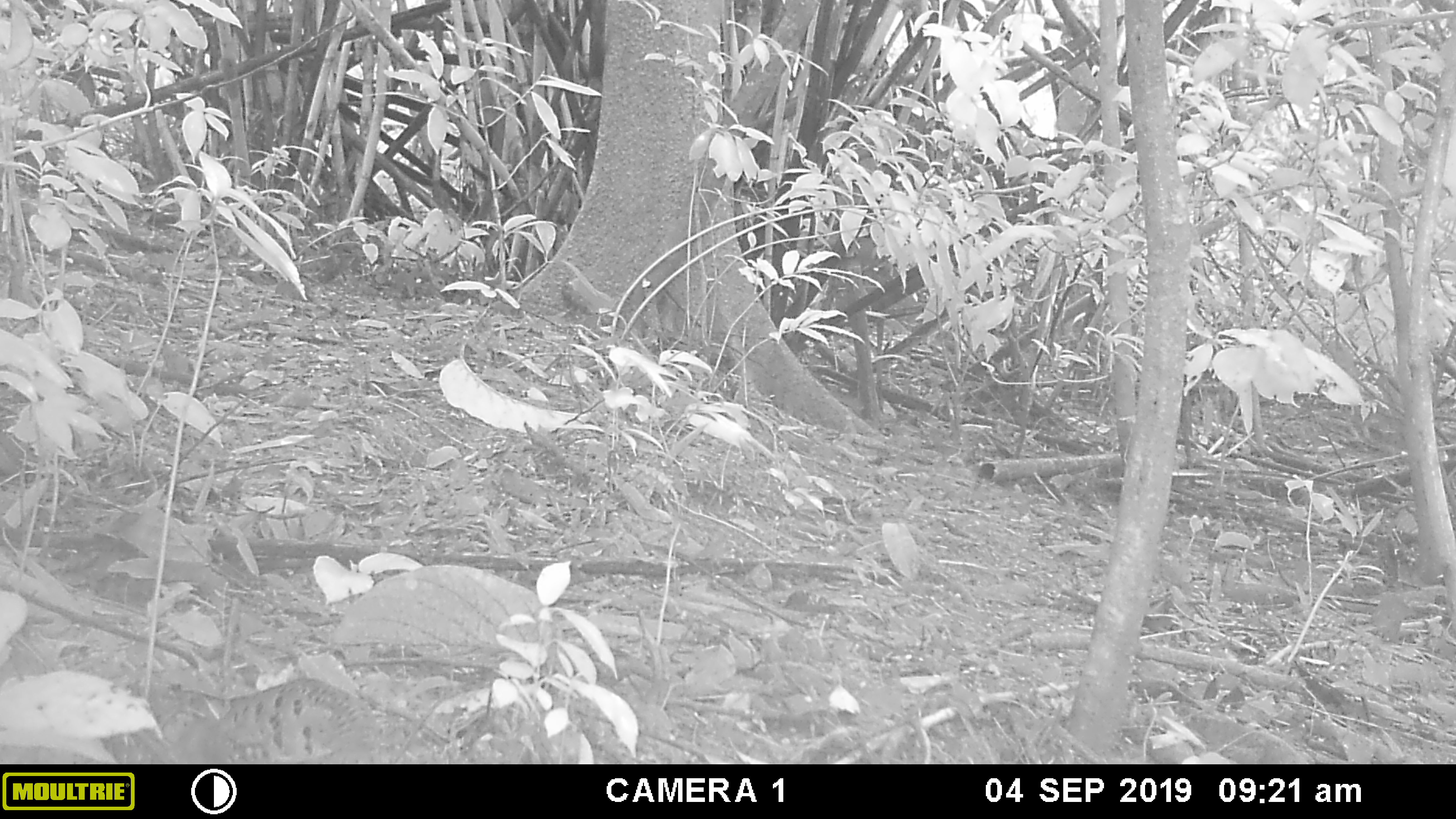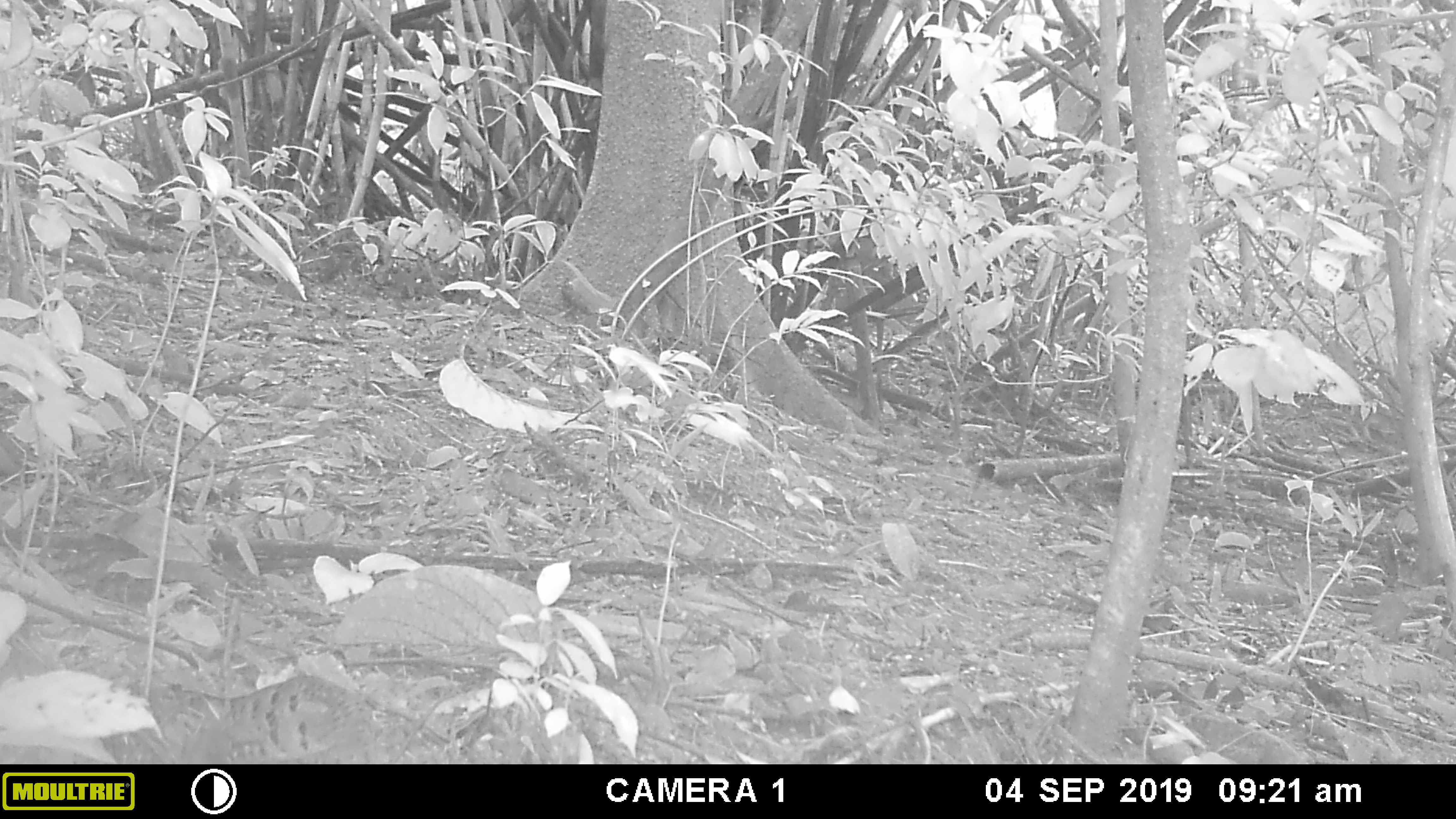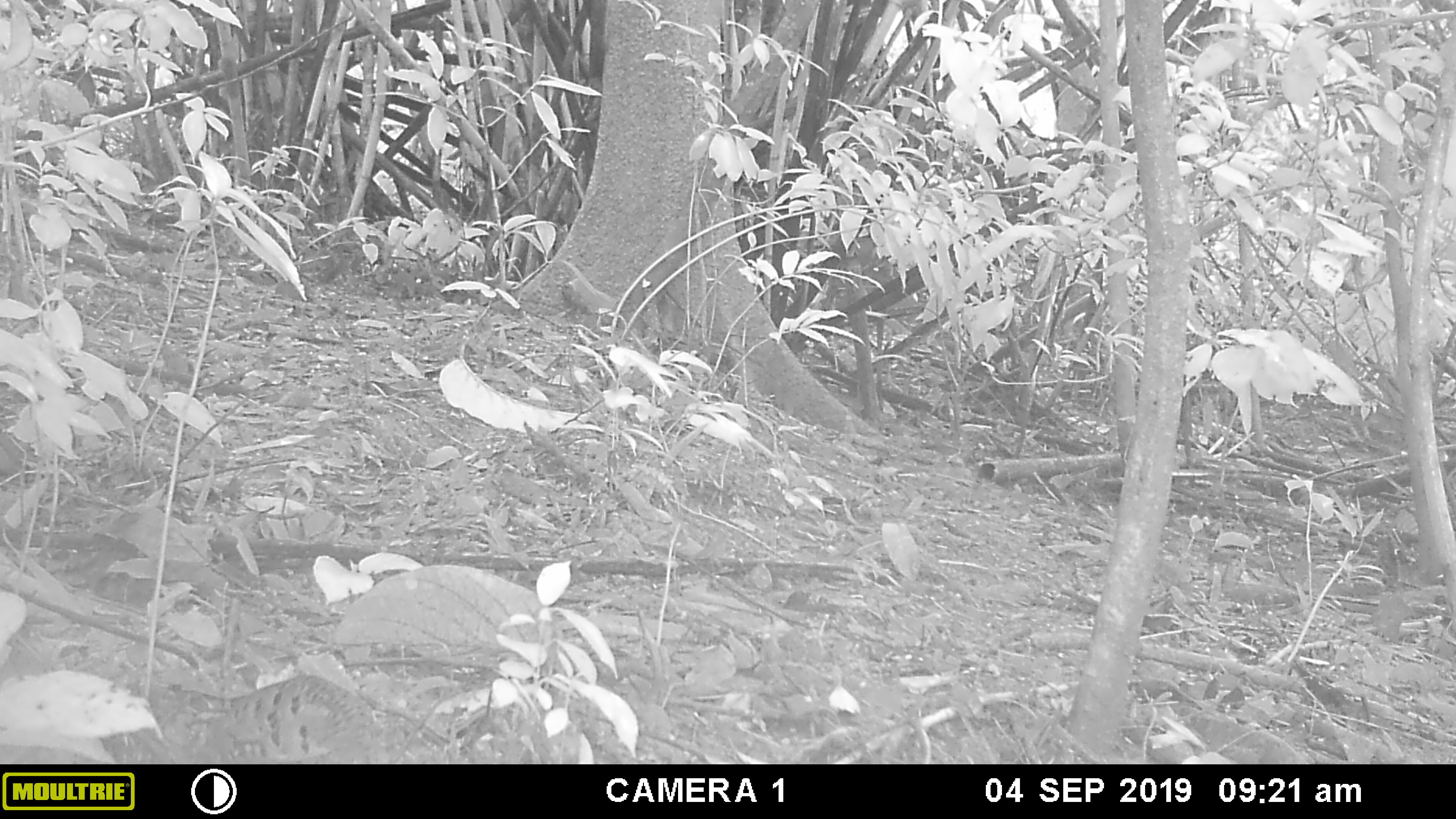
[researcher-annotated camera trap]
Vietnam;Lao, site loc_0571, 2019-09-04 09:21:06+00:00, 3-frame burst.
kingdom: Animalia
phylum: Chordata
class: Aves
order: Galliformes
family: Phasianidae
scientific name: Phasianidae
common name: partridge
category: unidentified partridge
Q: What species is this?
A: Unidentified partridge (partridge) (Phasianidae).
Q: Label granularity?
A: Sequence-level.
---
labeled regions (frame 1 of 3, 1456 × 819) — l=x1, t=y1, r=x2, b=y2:
unidentified partridge: l=103, t=678, r=383, b=763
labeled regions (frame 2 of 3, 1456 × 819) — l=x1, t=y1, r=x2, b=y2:
unidentified partridge: l=0, t=614, r=389, b=764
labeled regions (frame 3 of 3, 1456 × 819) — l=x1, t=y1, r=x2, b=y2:
unidentified partridge: l=0, t=633, r=394, b=764